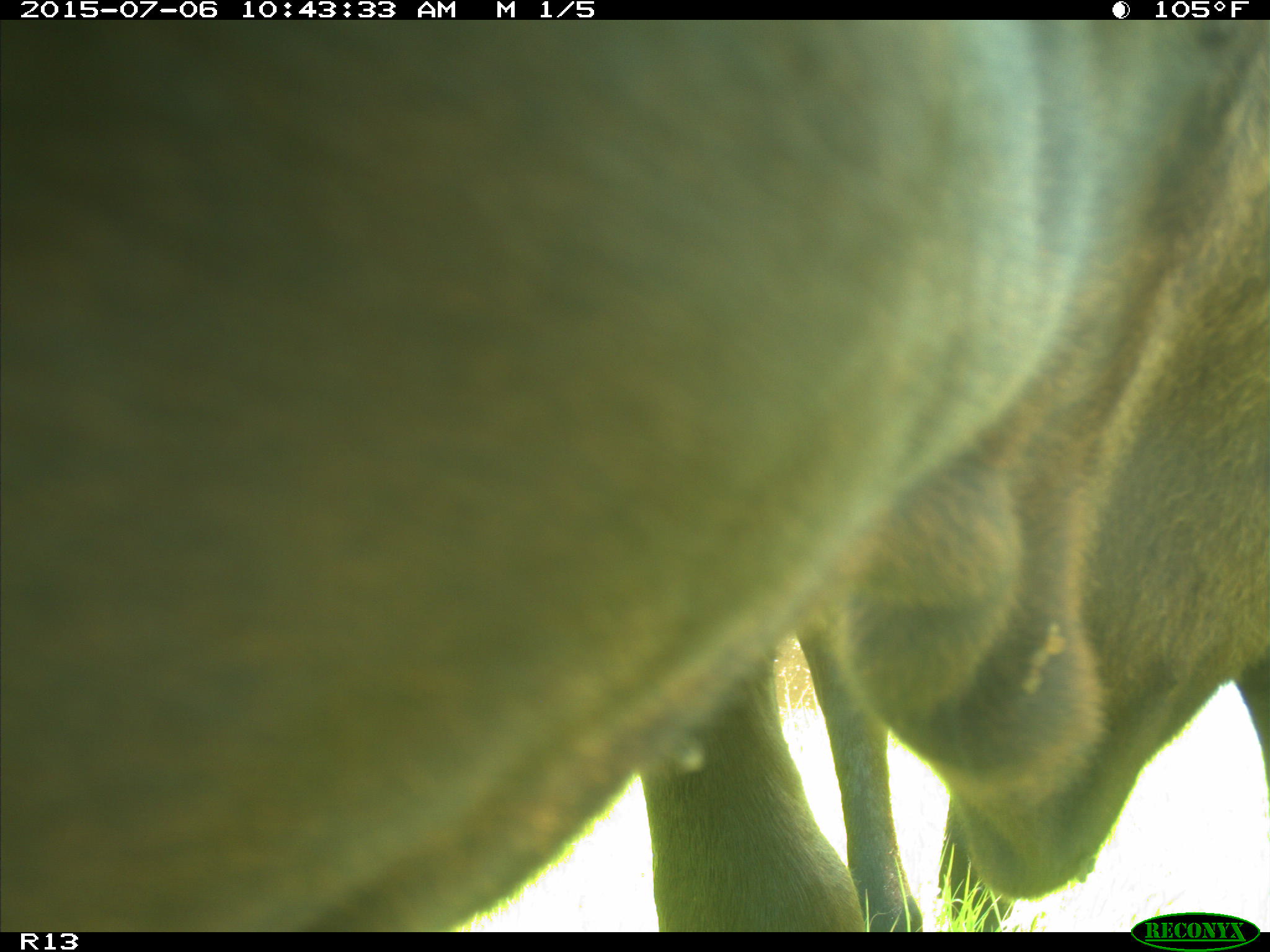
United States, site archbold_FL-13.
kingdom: Animalia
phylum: Chordata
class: Mammalia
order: Artiodactyla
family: Bovidae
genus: Bos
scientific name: Bos taurus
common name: domestic cow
Bos taurus (domestic cow).